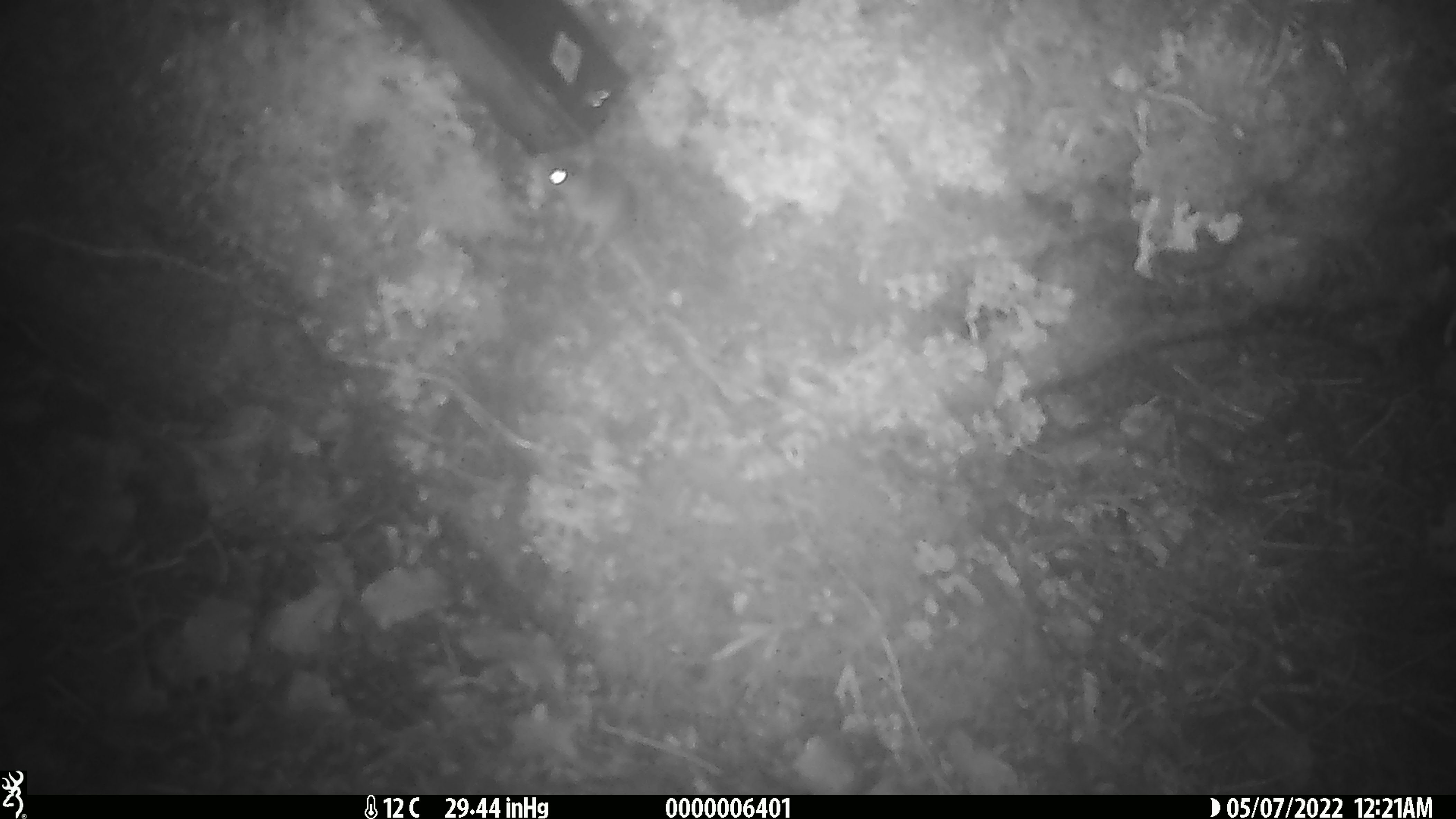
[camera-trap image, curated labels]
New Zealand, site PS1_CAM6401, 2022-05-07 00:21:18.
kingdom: Animalia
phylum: Chordata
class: Mammalia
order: Rodentia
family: Muridae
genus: Mus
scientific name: Mus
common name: mouse